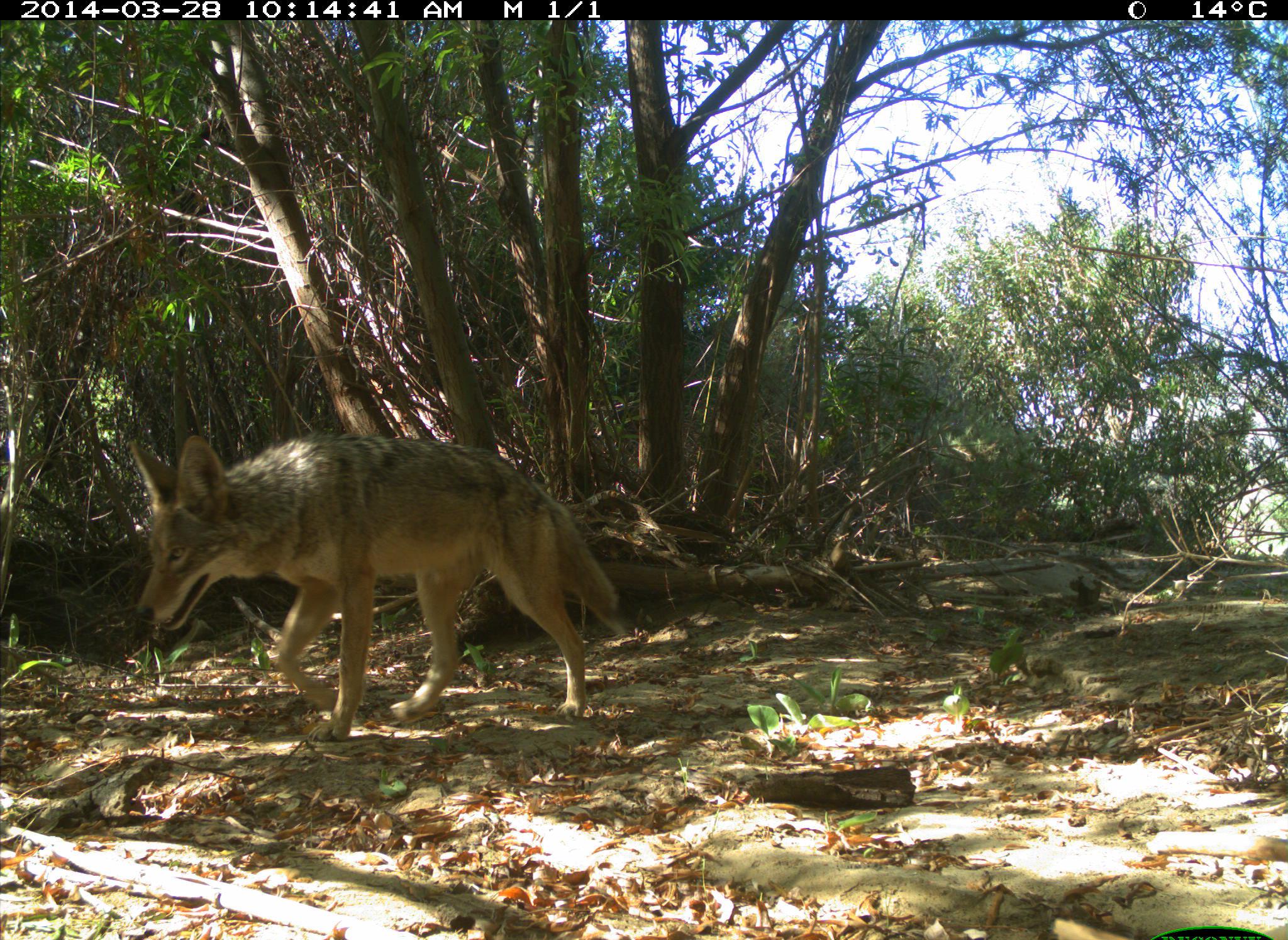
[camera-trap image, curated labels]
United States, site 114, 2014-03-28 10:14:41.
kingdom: Animalia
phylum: Chordata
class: Mammalia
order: Carnivora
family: Canidae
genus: Canis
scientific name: Canis latrans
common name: coyote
Coyote (Canis latrans).